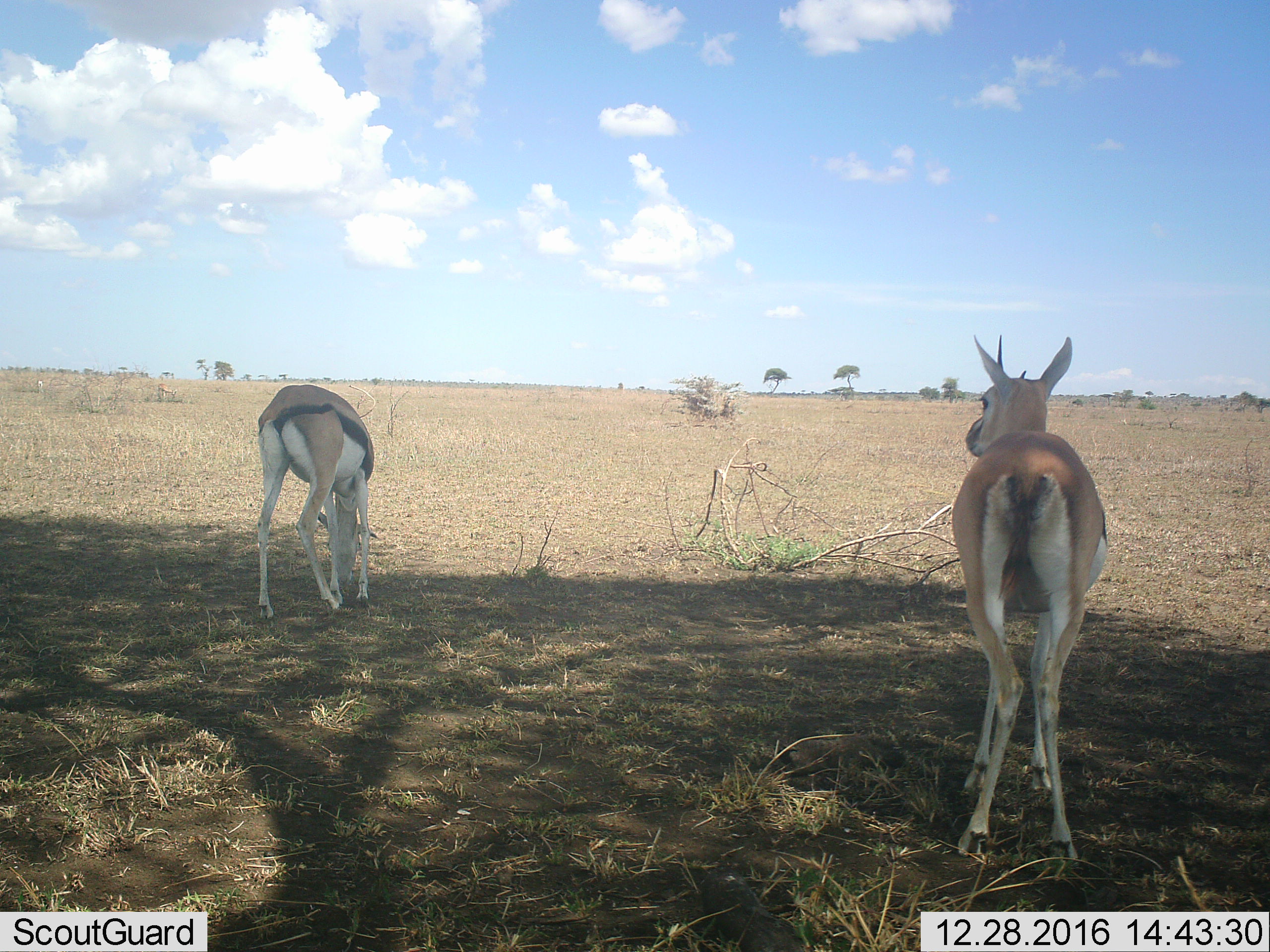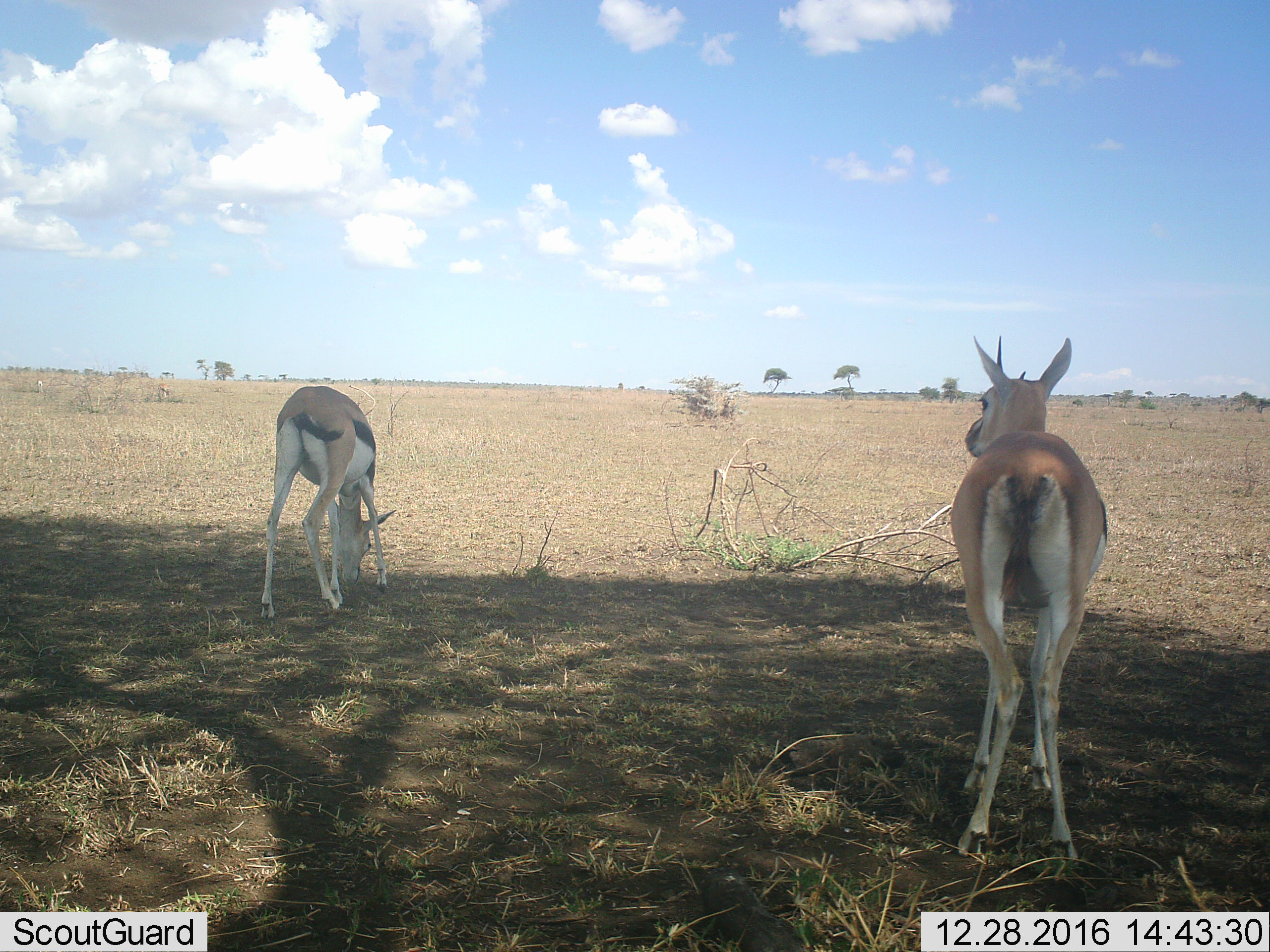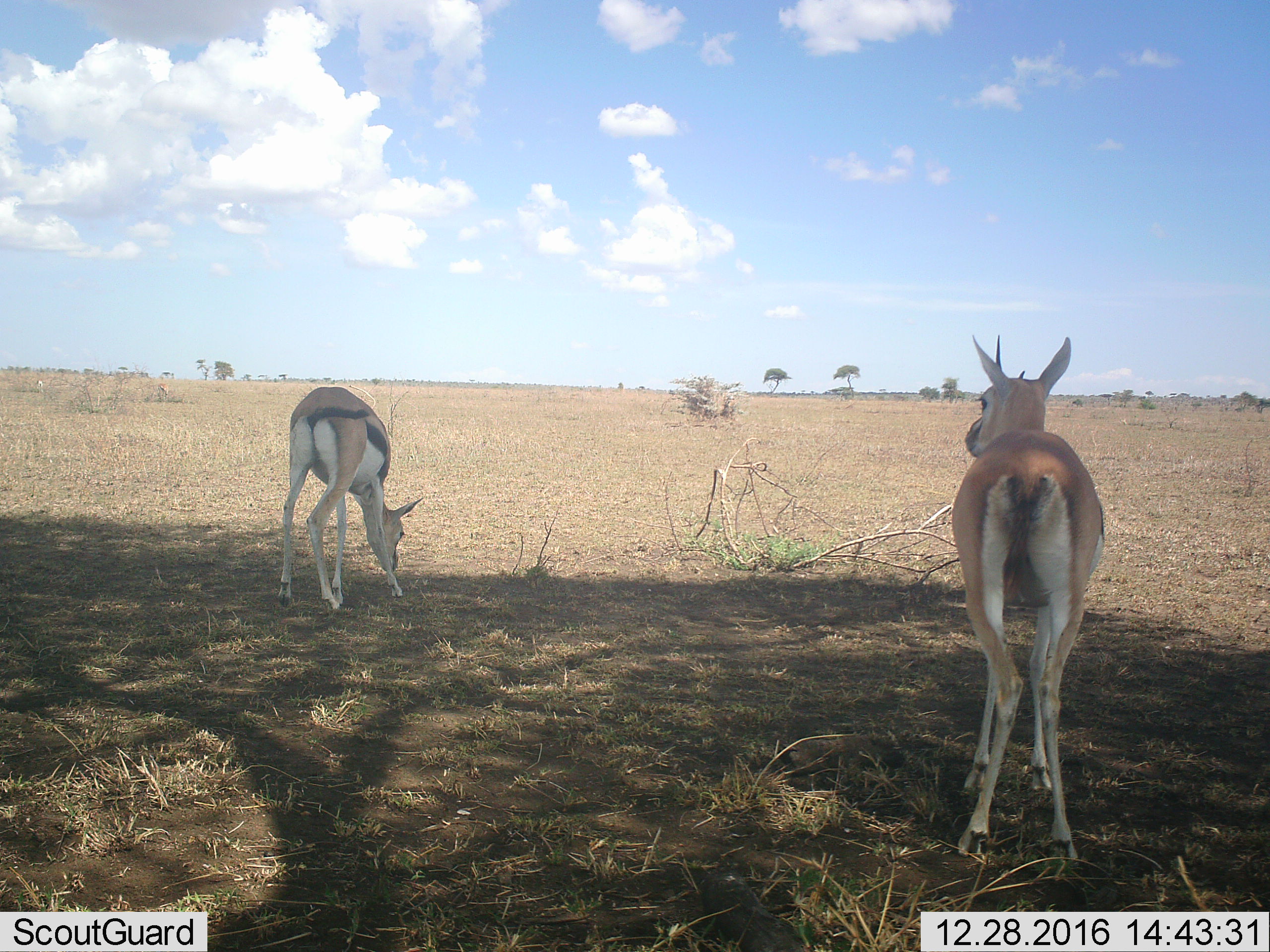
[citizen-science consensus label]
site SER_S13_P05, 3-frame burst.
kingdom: Animalia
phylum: Chordata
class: Mammalia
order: Artiodactyla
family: Bovidae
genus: Eudorcas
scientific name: Eudorcas thomsonii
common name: thomson's gazelle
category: gazellethomsons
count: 2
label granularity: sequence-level